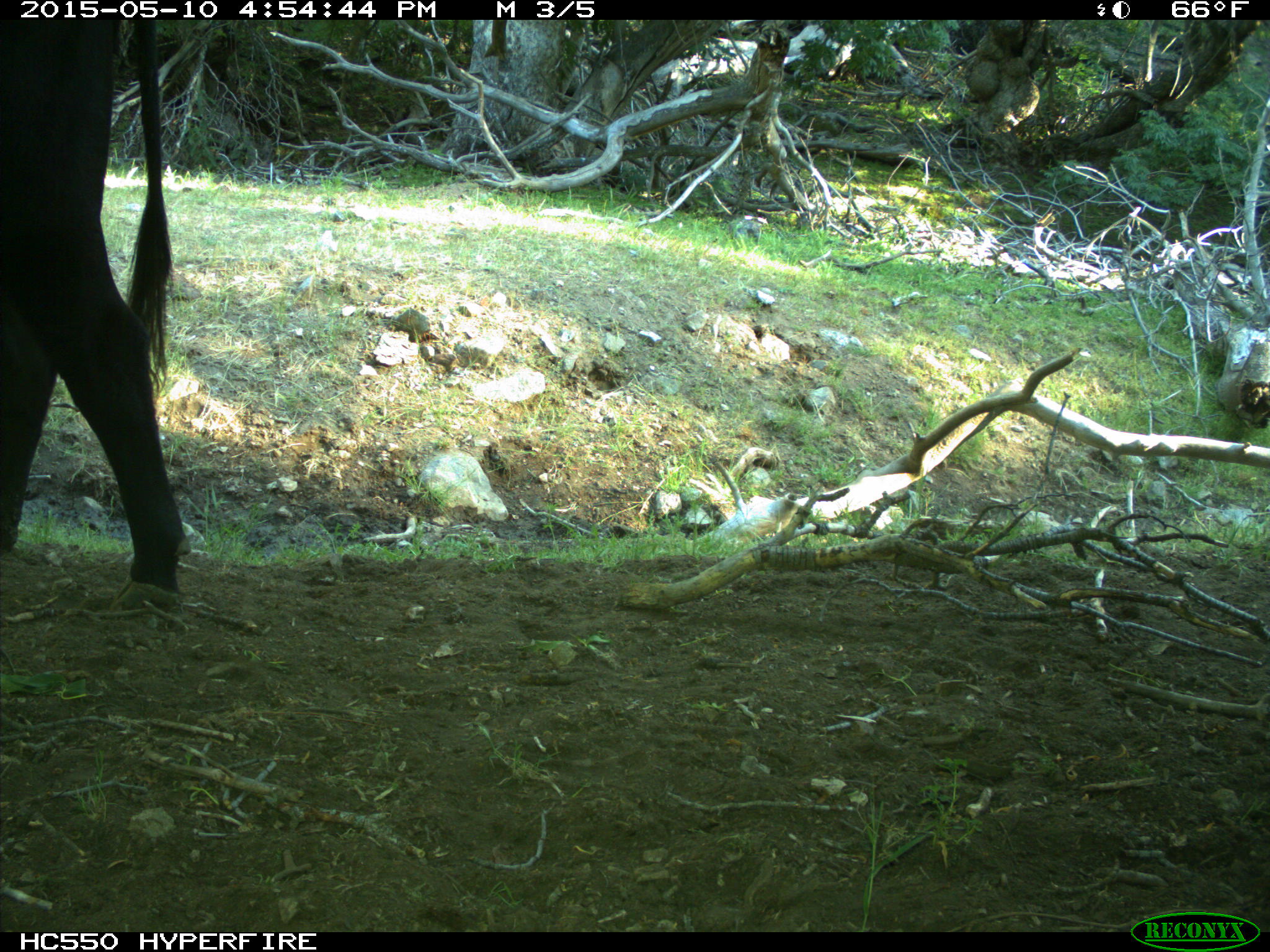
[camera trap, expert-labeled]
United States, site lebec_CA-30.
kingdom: Animalia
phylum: Chordata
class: Mammalia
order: Artiodactyla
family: Bovidae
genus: Bos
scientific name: Bos taurus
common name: domestic cow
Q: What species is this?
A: Bos taurus (domestic cow).